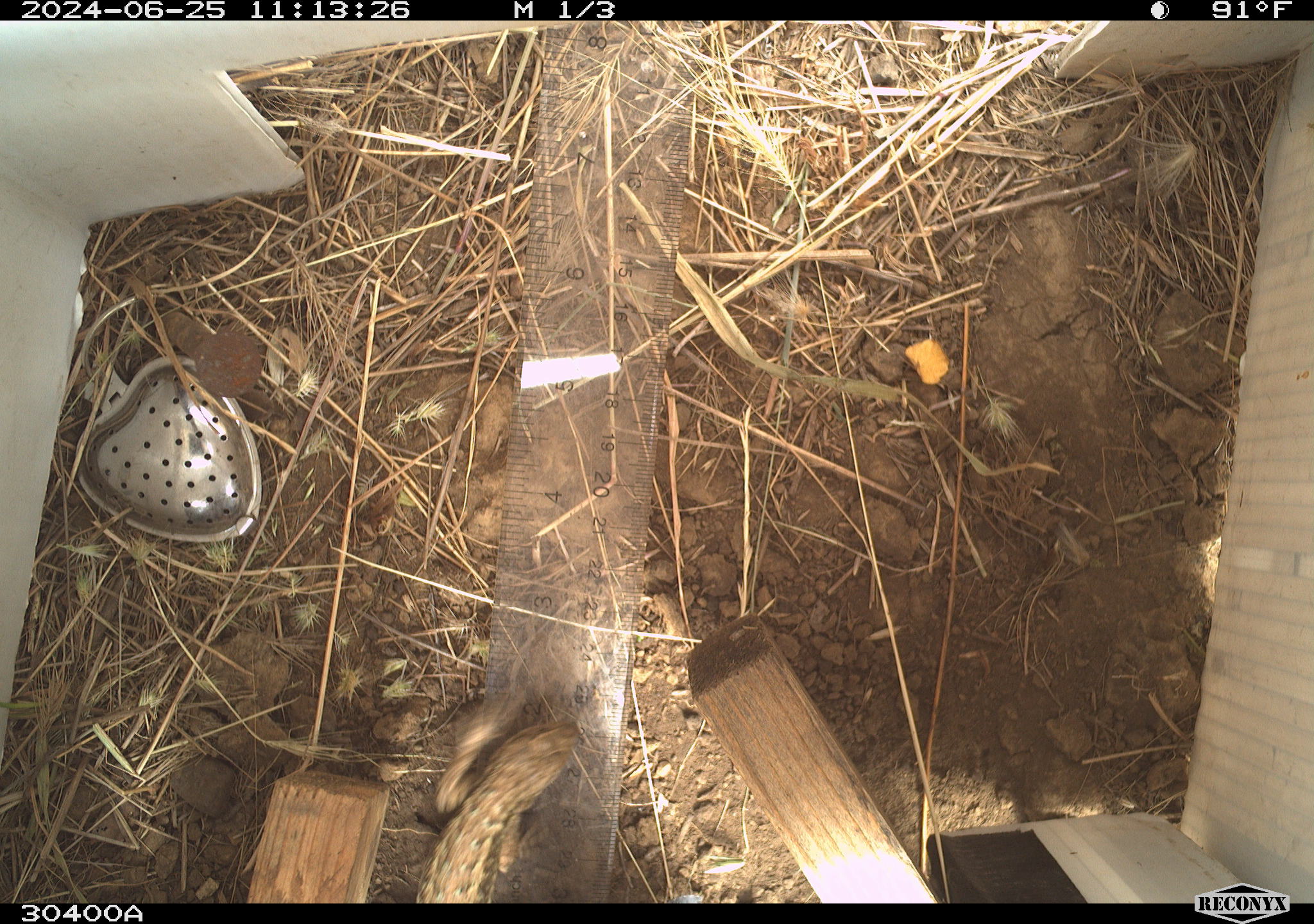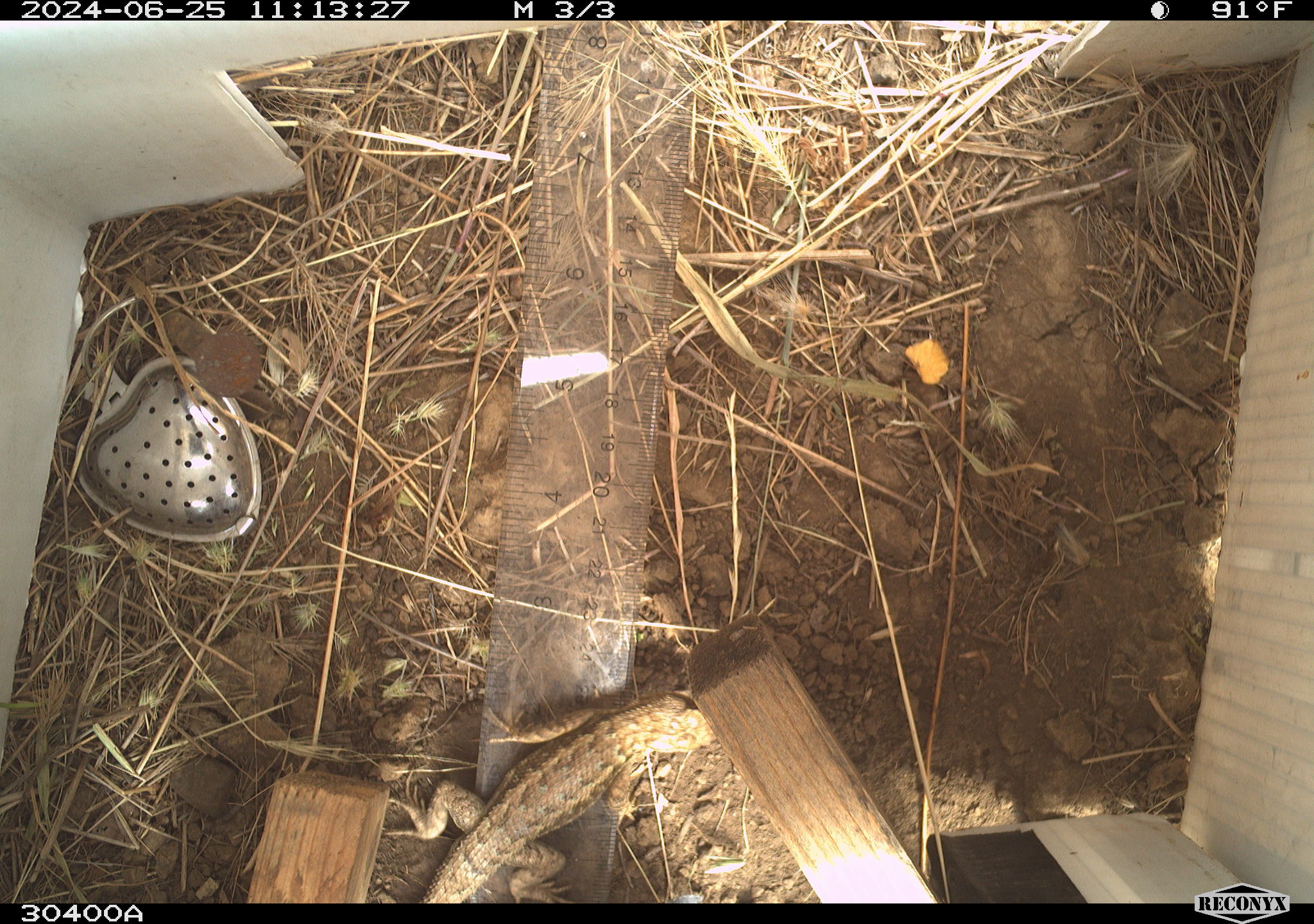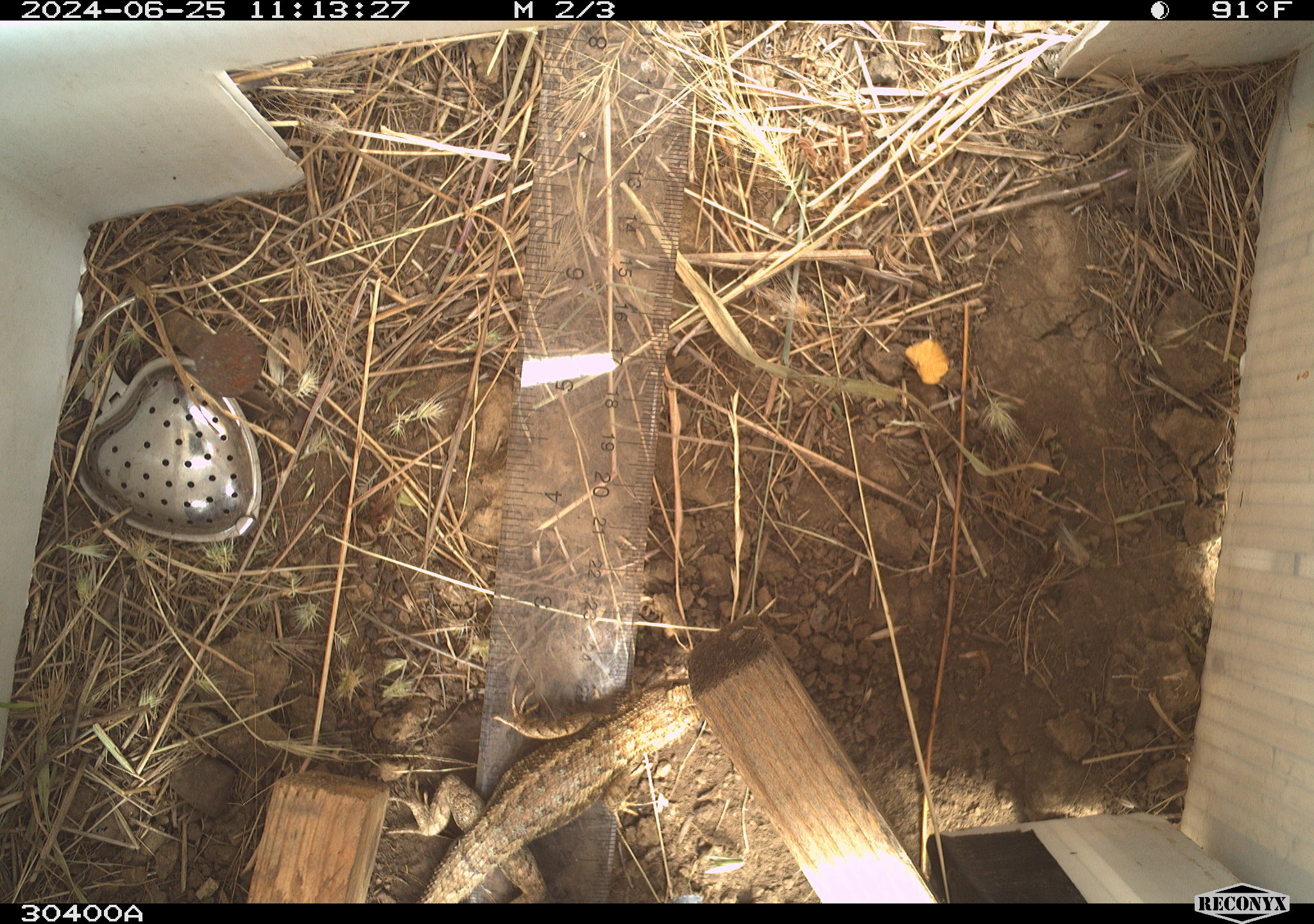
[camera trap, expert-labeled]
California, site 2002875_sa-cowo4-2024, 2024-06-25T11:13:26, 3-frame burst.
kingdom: Animalia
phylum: Chordata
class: Reptilia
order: Squamata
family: Phrynosomatidae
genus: Sceloporus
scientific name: Sceloporus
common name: spiny lizards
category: sceloporus species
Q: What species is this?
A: Sceloporus species (spiny lizards) (Sceloporus).